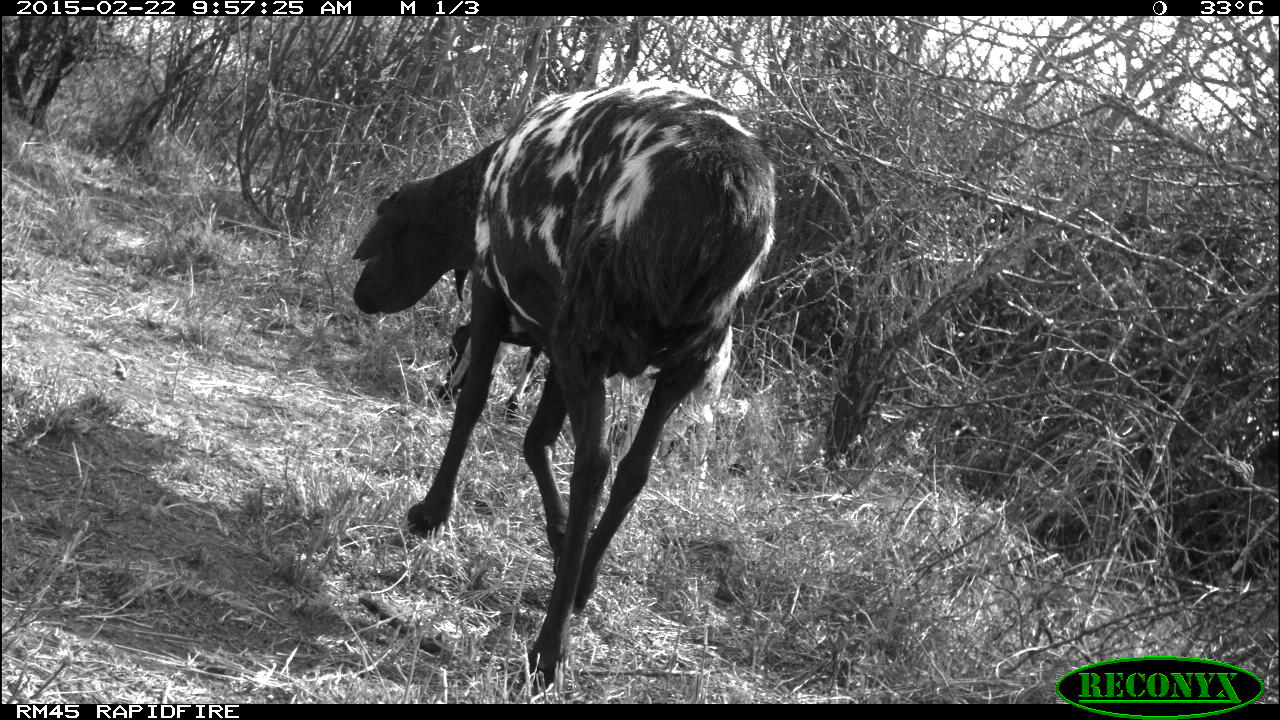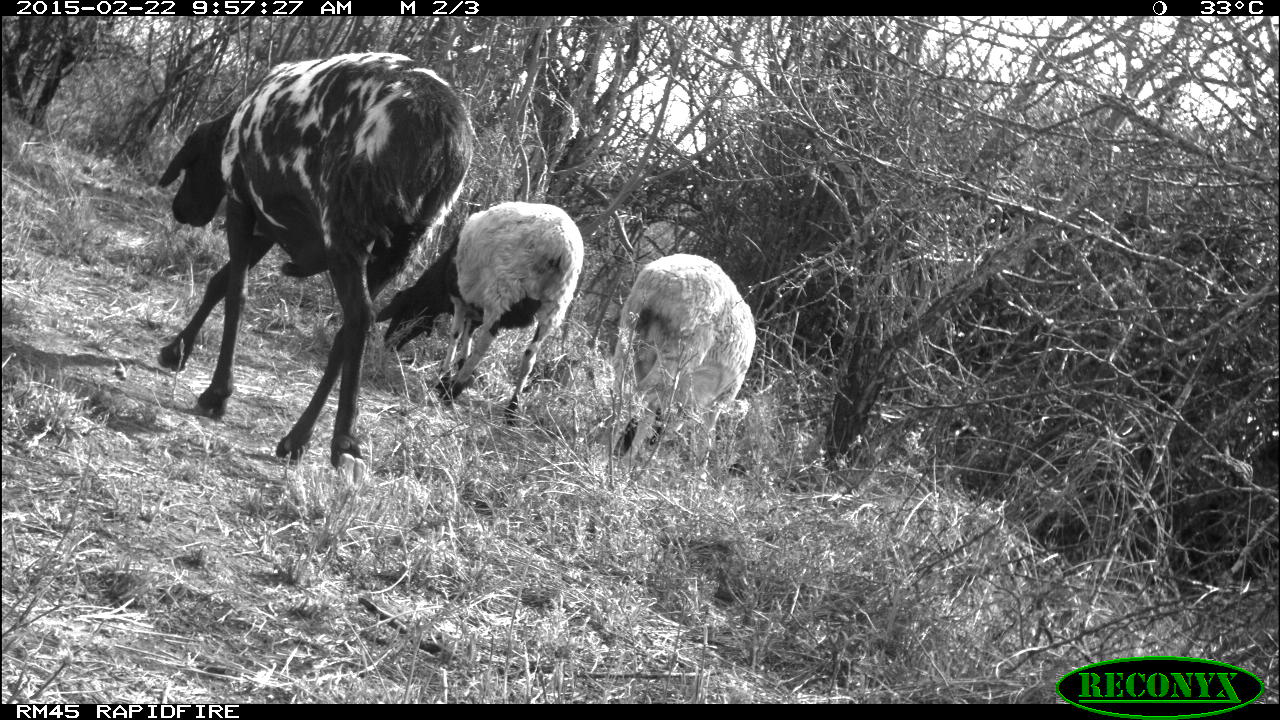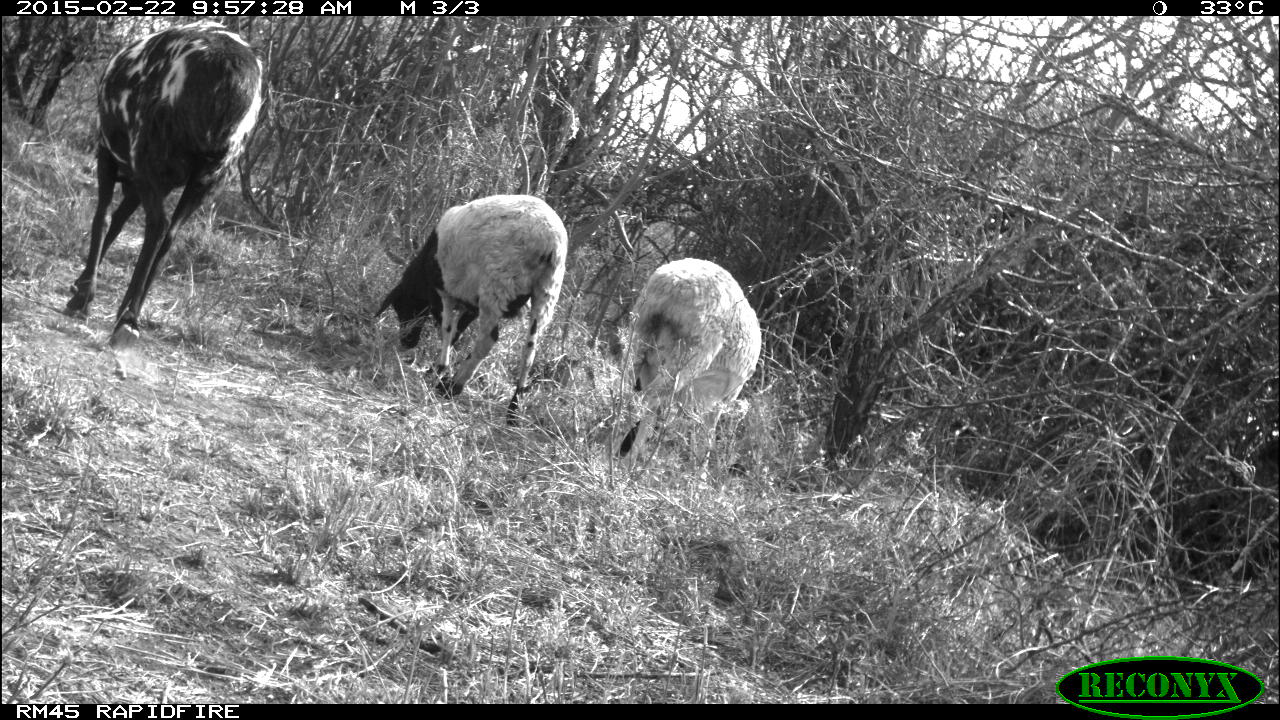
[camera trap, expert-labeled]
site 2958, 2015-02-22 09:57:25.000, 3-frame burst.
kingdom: Animalia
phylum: Chordata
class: Mammalia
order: Artiodactyla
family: Bovidae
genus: Capra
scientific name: Capra aegagrus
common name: wild goat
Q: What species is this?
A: Capra aegagrus (wild goat).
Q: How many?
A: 3.